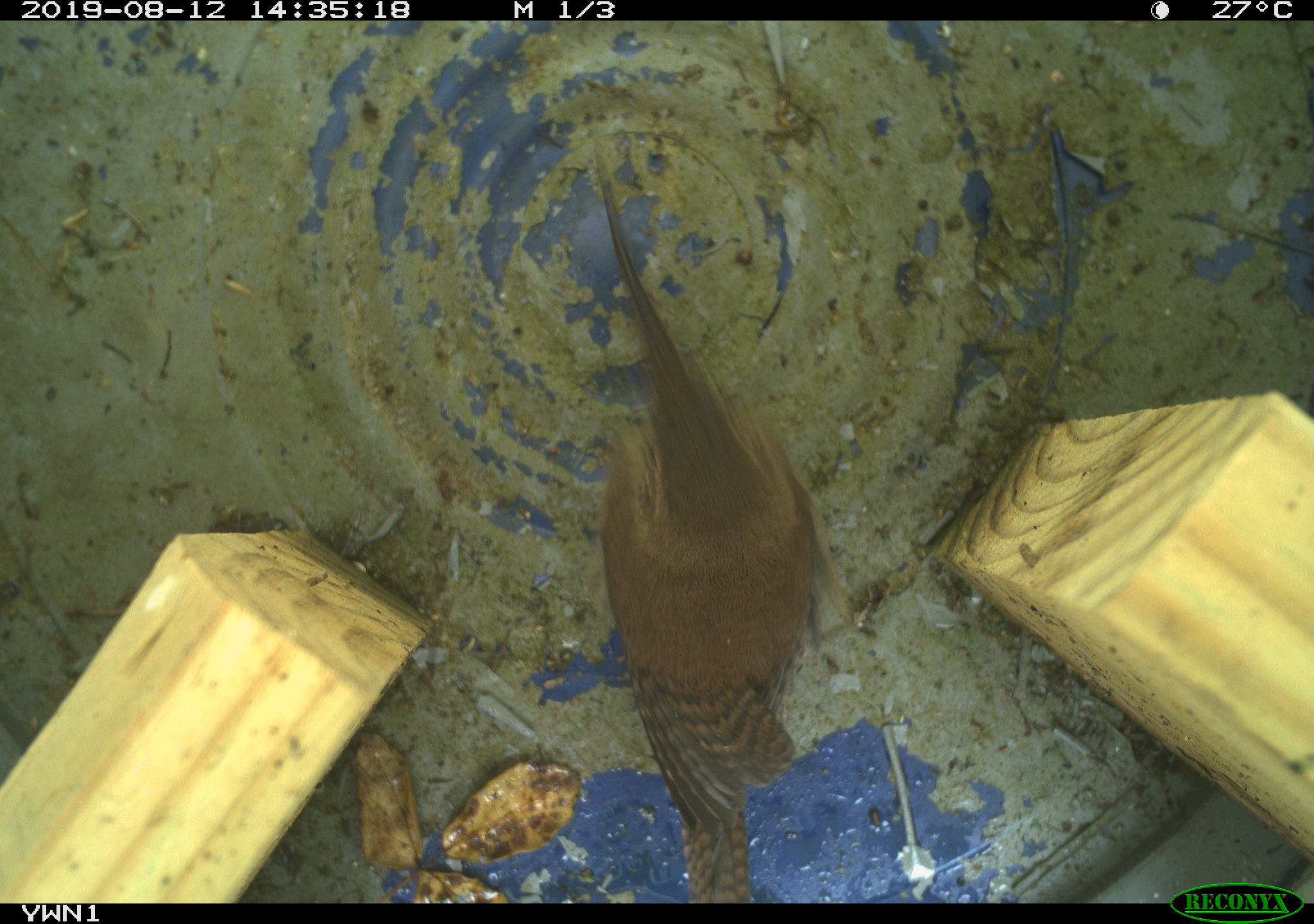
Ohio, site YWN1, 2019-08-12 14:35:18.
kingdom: Animalia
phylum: Chordata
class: Aves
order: Passeriformes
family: Troglodytidae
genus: Troglodytes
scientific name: Troglodytes aedon aedon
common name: northern house wren